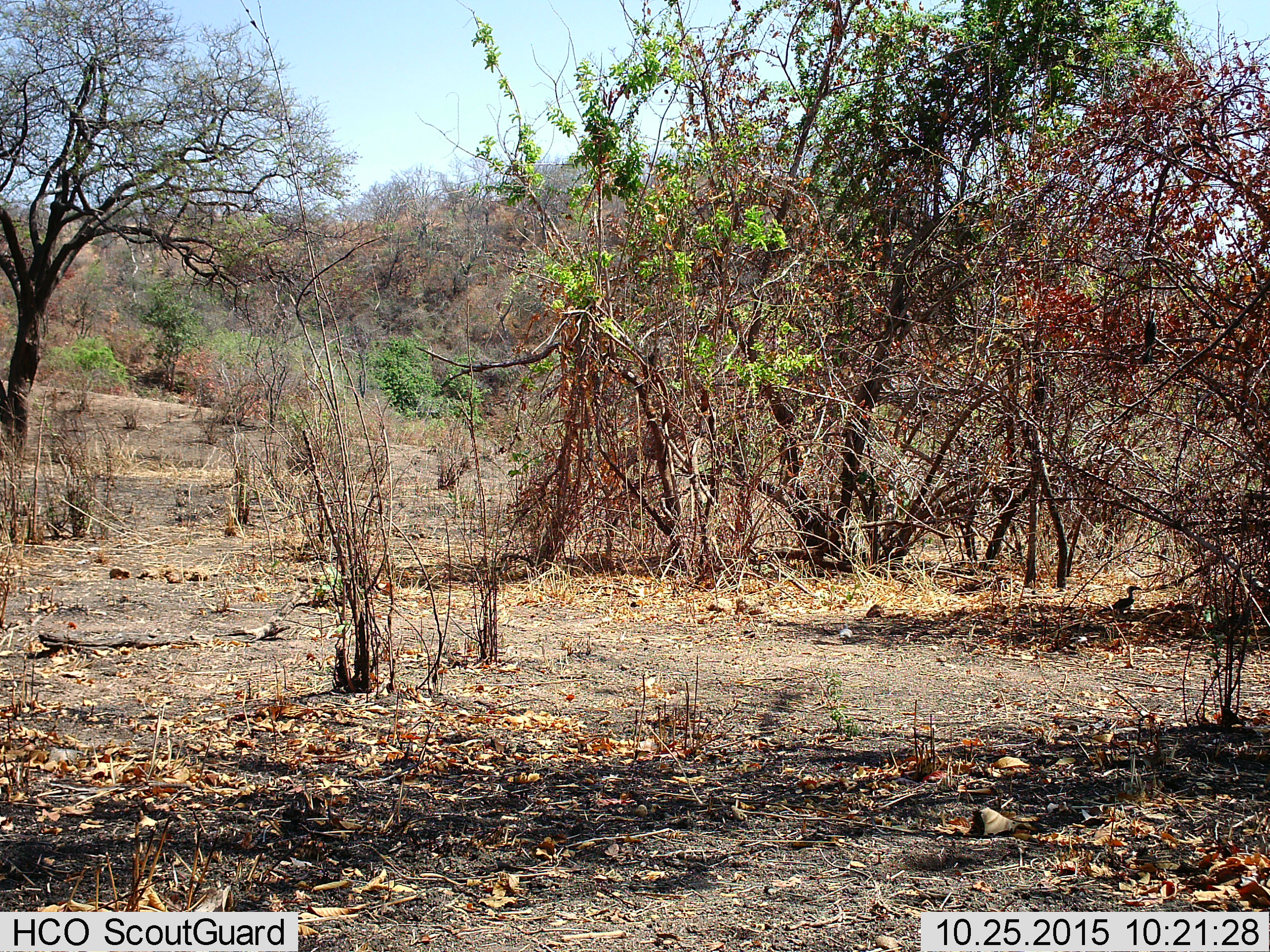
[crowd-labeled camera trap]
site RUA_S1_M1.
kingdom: Animalia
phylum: Chordata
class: Aves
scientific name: Aves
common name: bird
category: birdother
Birdother (bird) (Aves), count 1. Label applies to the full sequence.